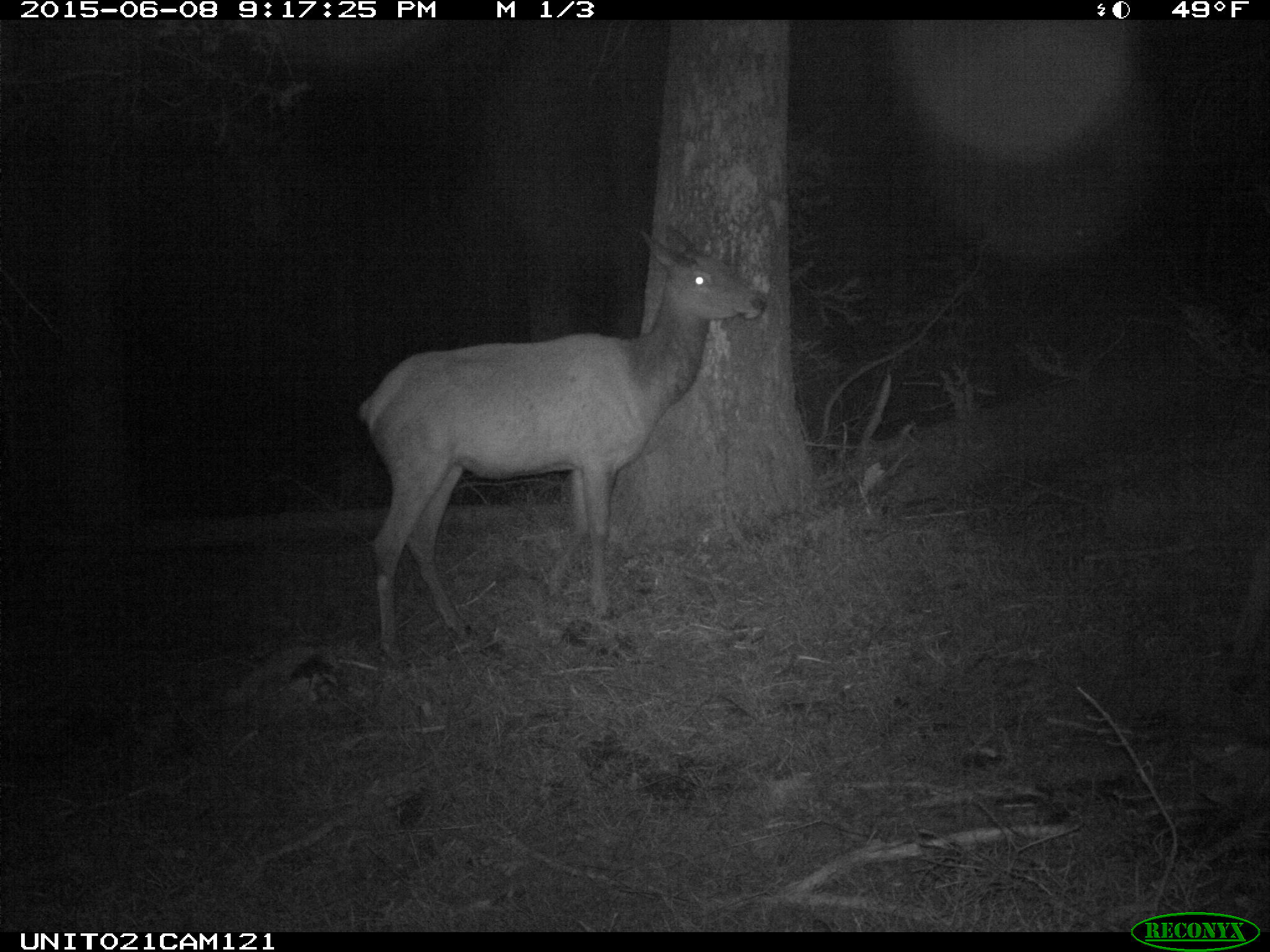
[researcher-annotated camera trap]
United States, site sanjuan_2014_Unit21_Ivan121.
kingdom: Animalia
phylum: Chordata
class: Mammalia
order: Artiodactyla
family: Cervidae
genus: Cervus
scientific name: Cervus elaphus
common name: red deer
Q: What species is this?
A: Cervus elaphus (red deer).